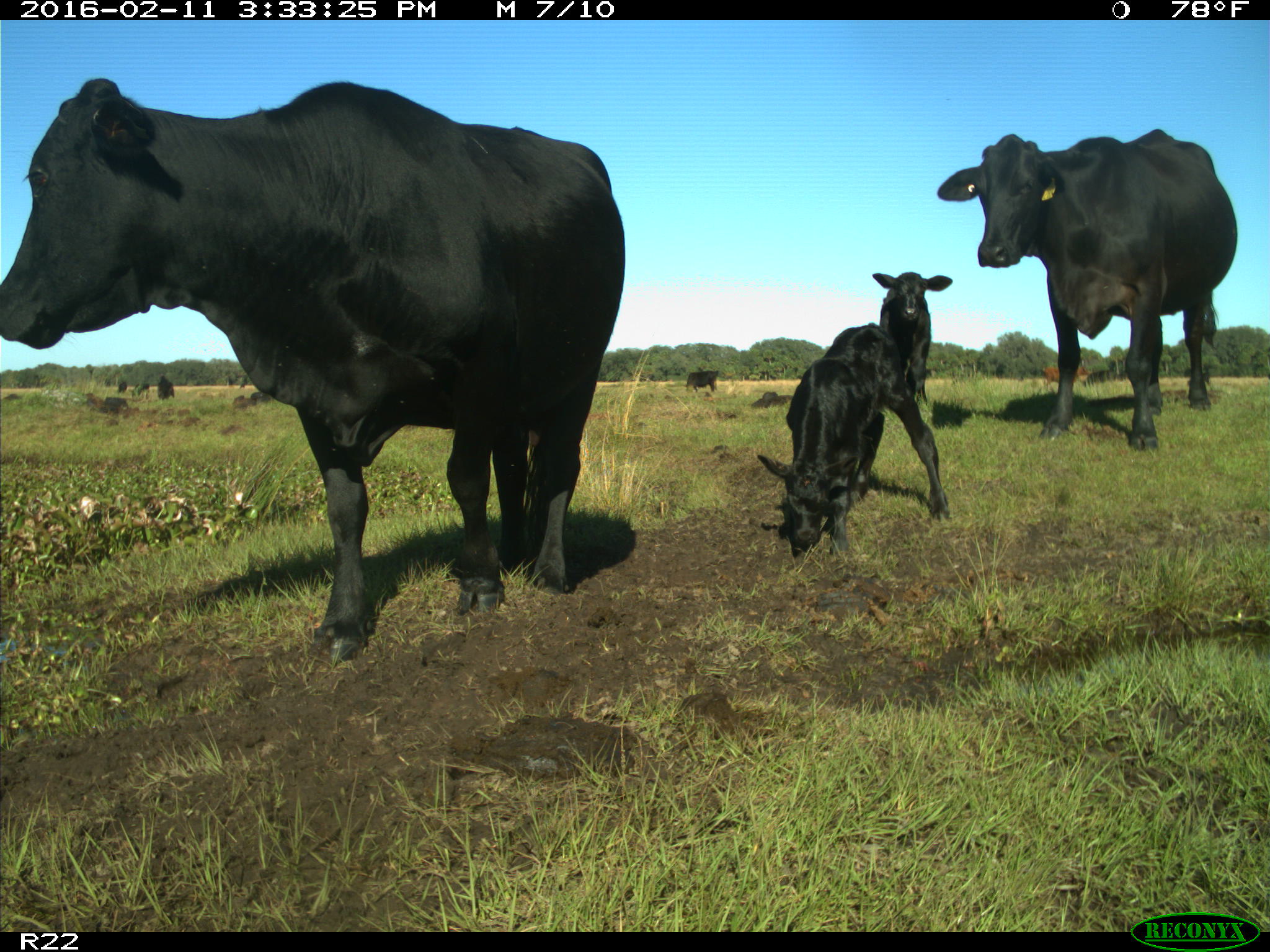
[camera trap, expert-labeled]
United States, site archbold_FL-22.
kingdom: Animalia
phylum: Chordata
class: Mammalia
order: Artiodactyla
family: Bovidae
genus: Bos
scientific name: Bos taurus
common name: domestic cow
Bos taurus (domestic cow).